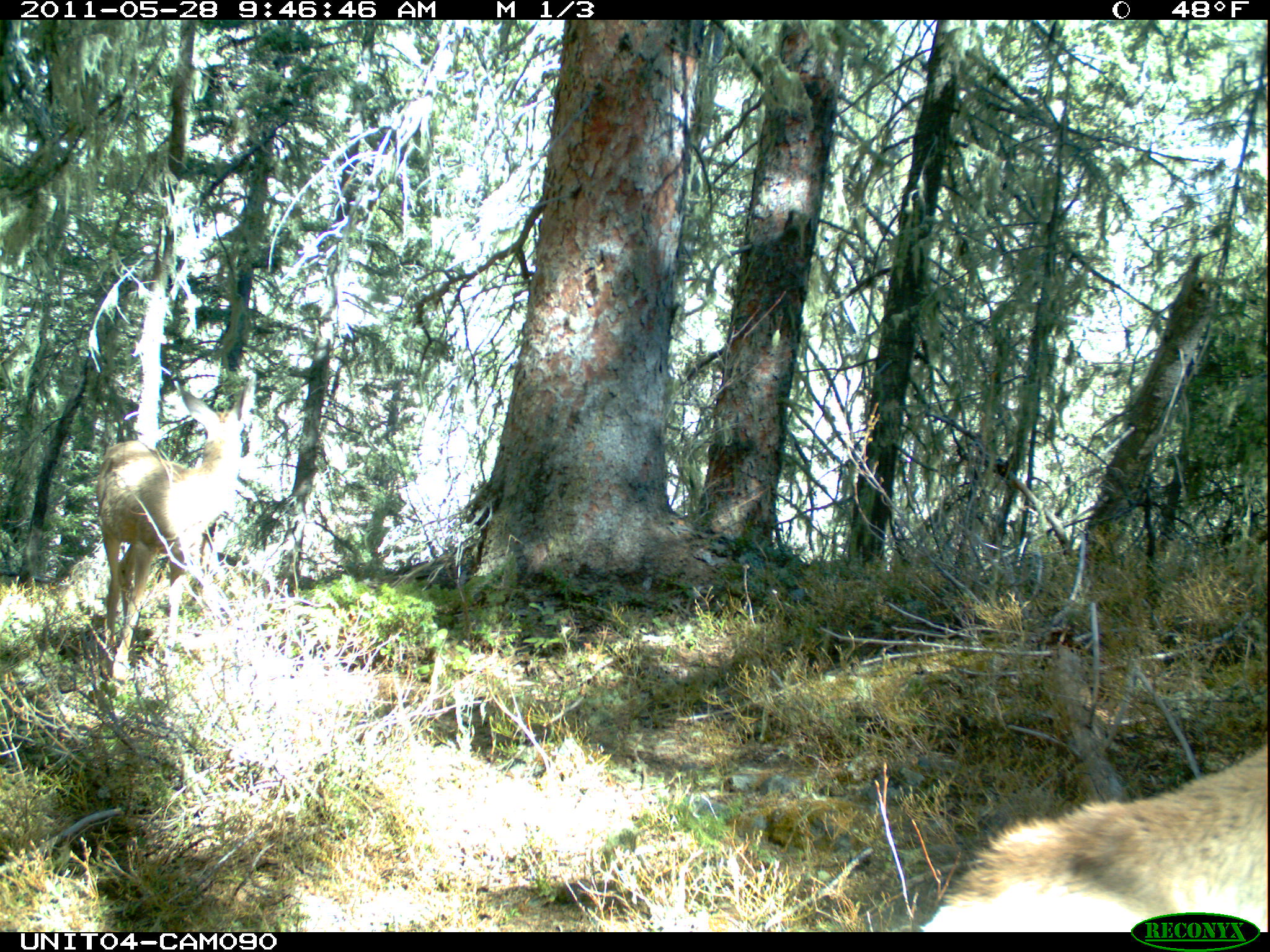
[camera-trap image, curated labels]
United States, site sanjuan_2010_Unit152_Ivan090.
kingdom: Animalia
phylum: Chordata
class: Mammalia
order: Artiodactyla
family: Cervidae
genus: Odocoileus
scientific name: Odocoileus hemionus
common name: mule deer